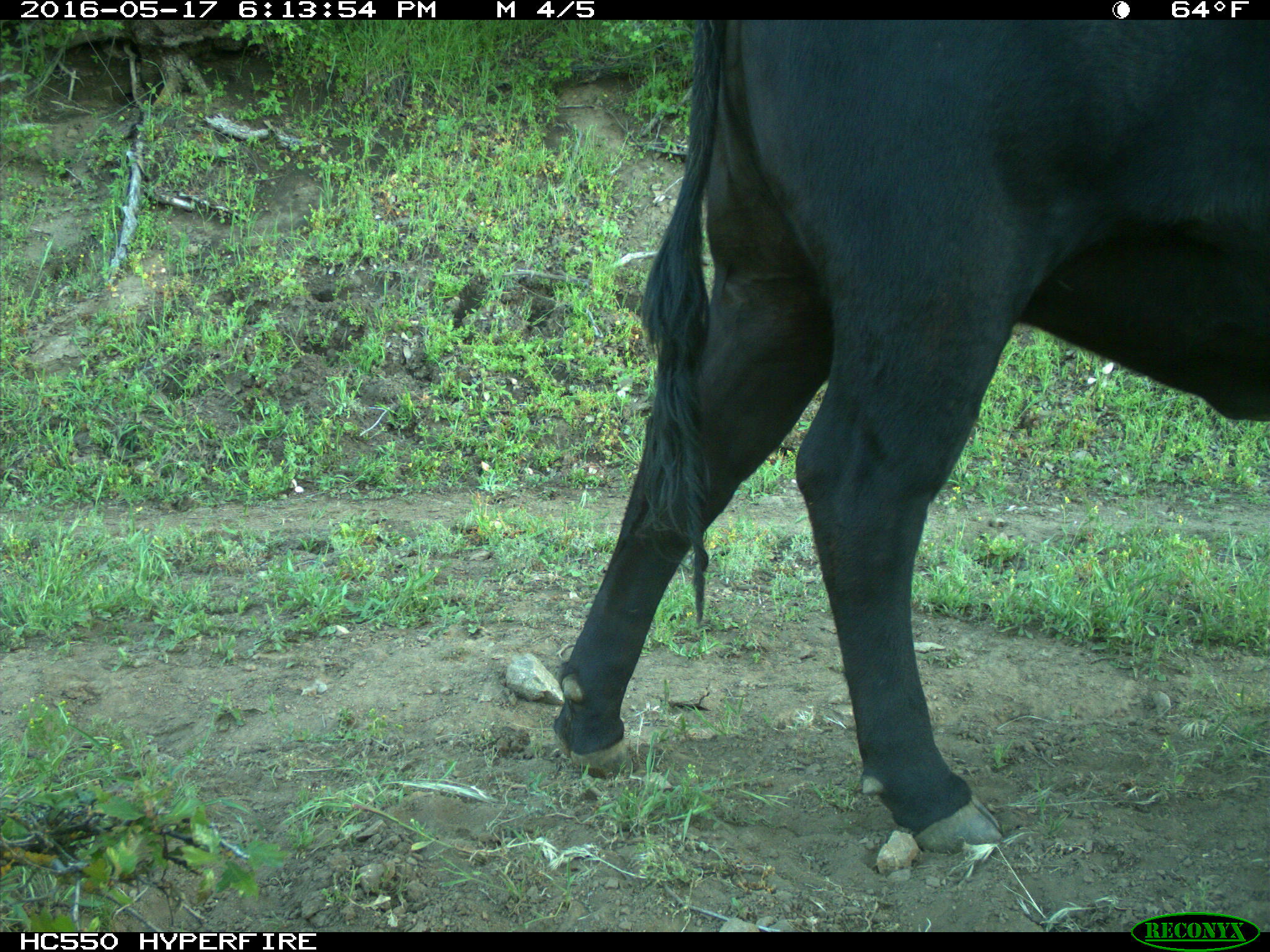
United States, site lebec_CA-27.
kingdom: Animalia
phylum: Chordata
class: Mammalia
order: Artiodactyla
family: Bovidae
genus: Bos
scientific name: Bos taurus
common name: domestic cow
Bos taurus (domestic cow).